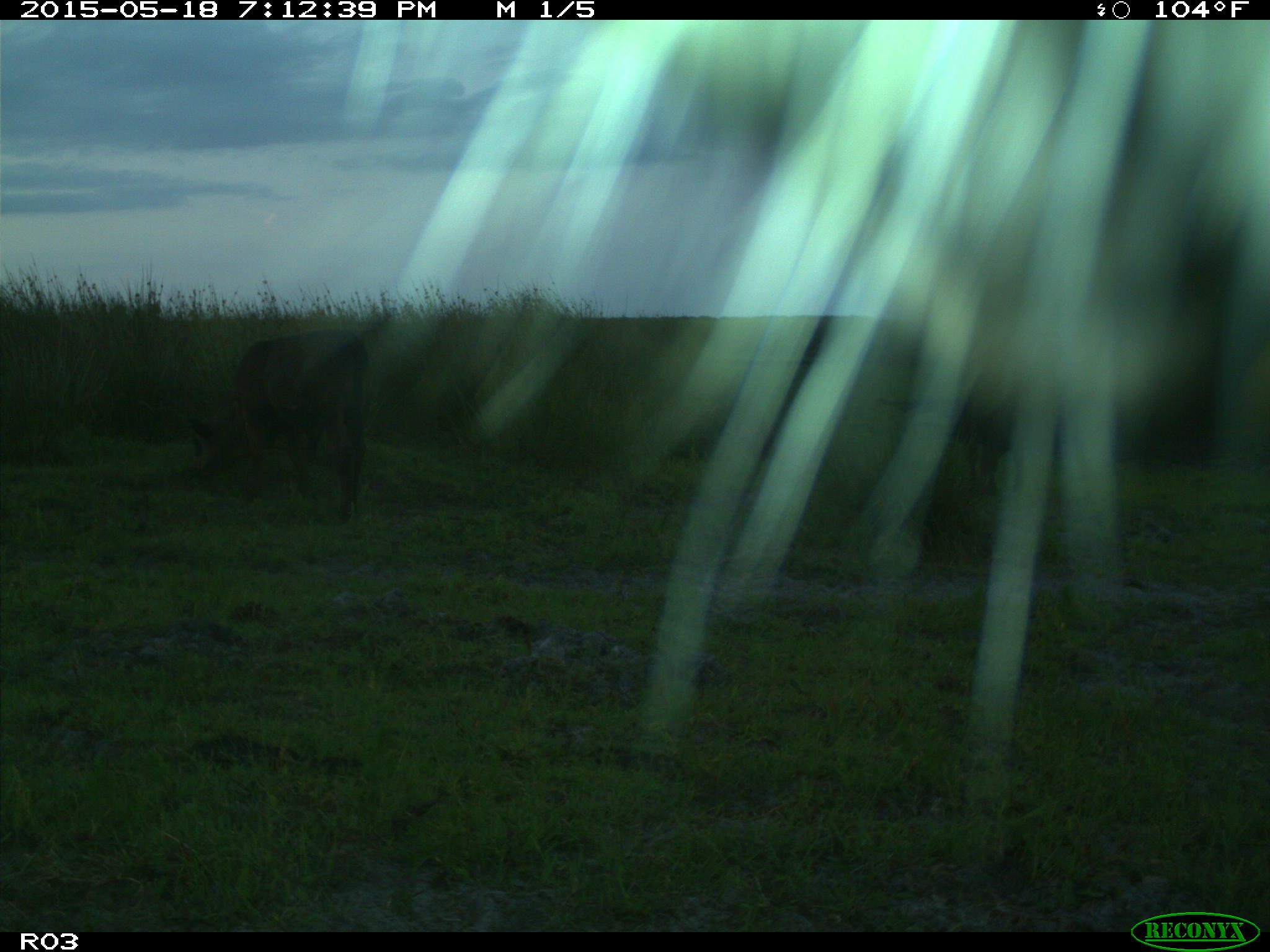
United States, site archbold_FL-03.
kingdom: Animalia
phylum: Chordata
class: Mammalia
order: Artiodactyla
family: Bovidae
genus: Bos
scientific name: Bos taurus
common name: domestic cow